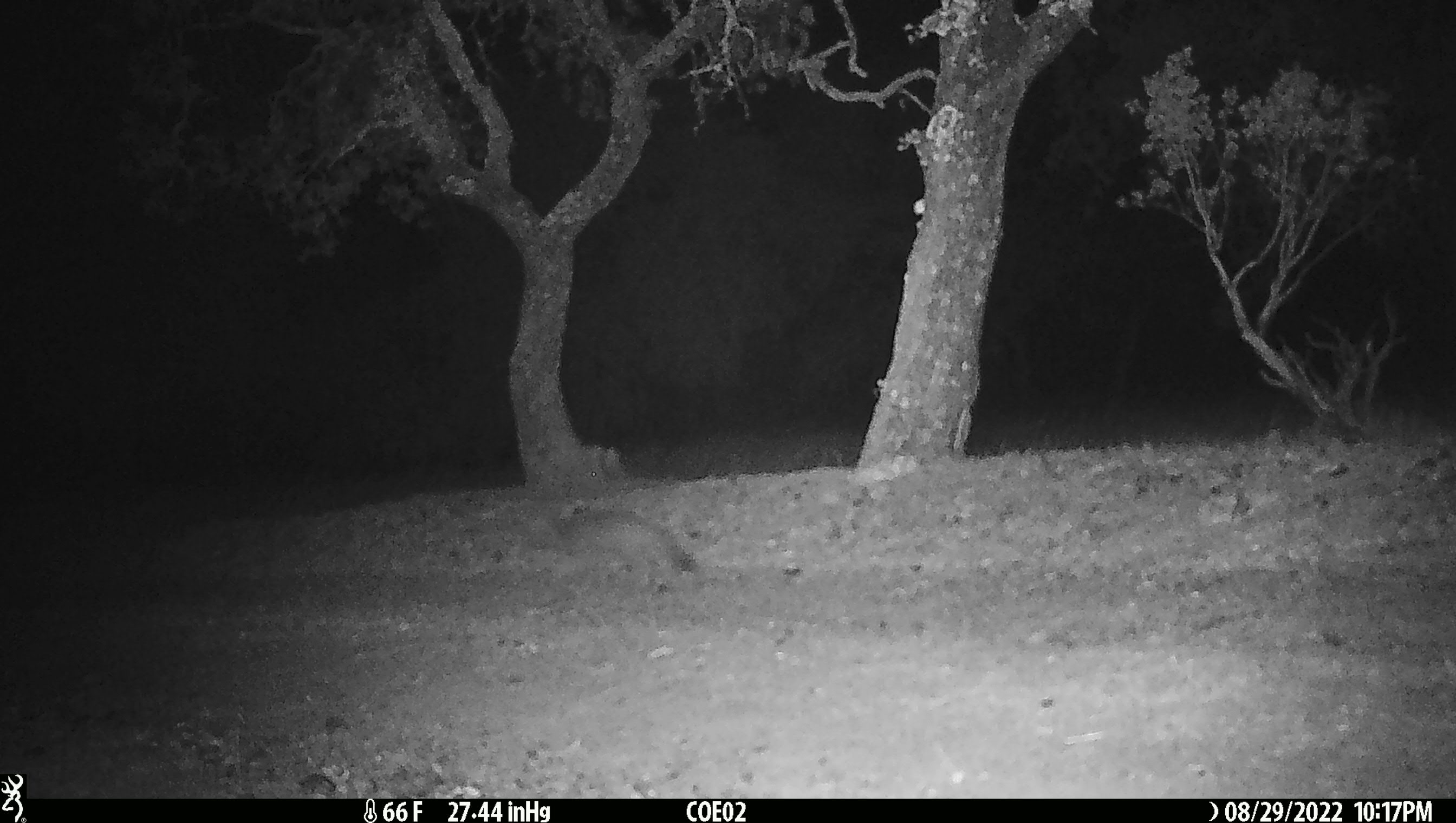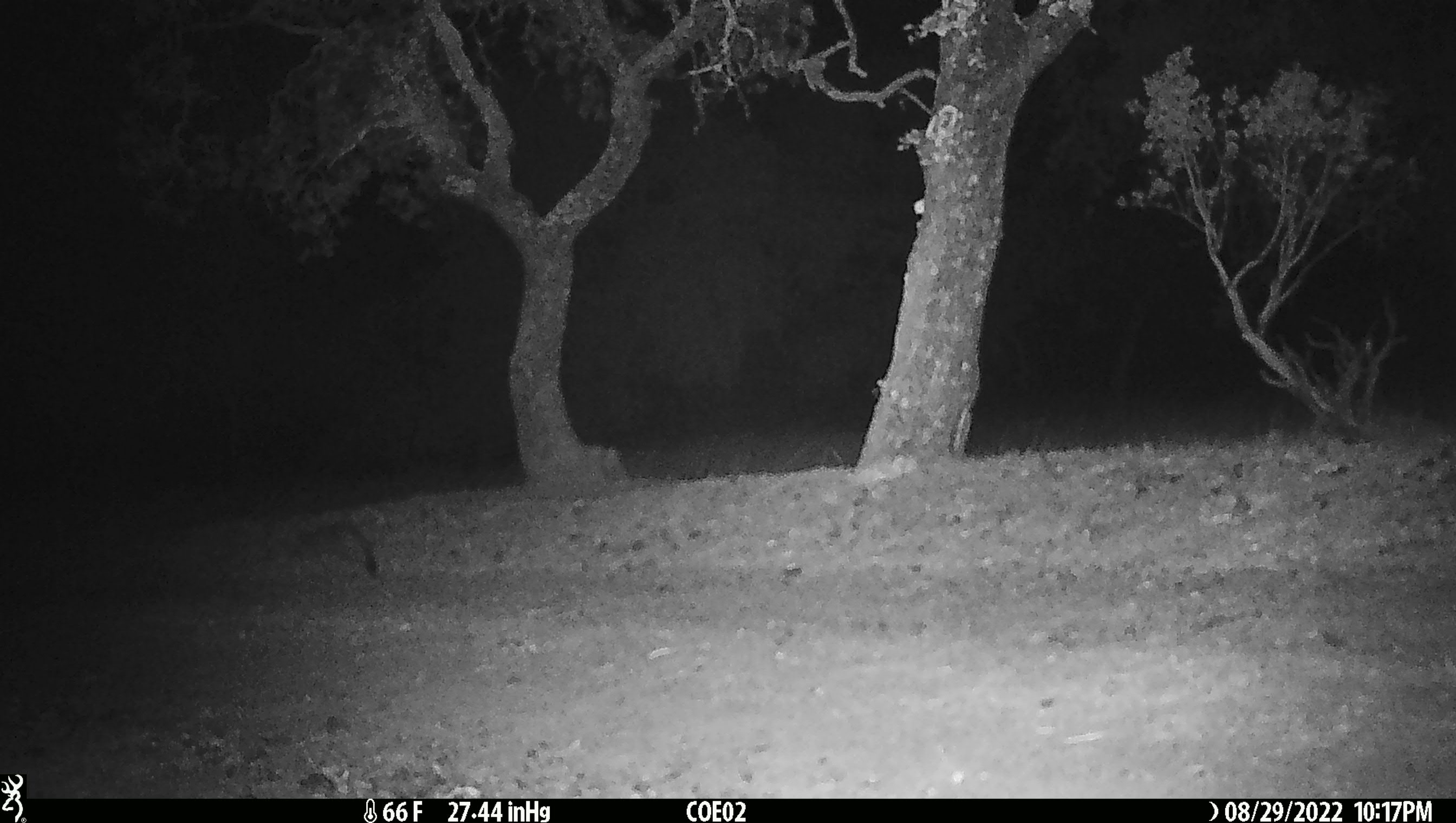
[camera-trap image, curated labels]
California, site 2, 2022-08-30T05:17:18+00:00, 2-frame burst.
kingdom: Animalia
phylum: Chordata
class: Mammalia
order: Carnivora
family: Canidae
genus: Urocyon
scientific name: Urocyon cinereoargenteus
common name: gray fox